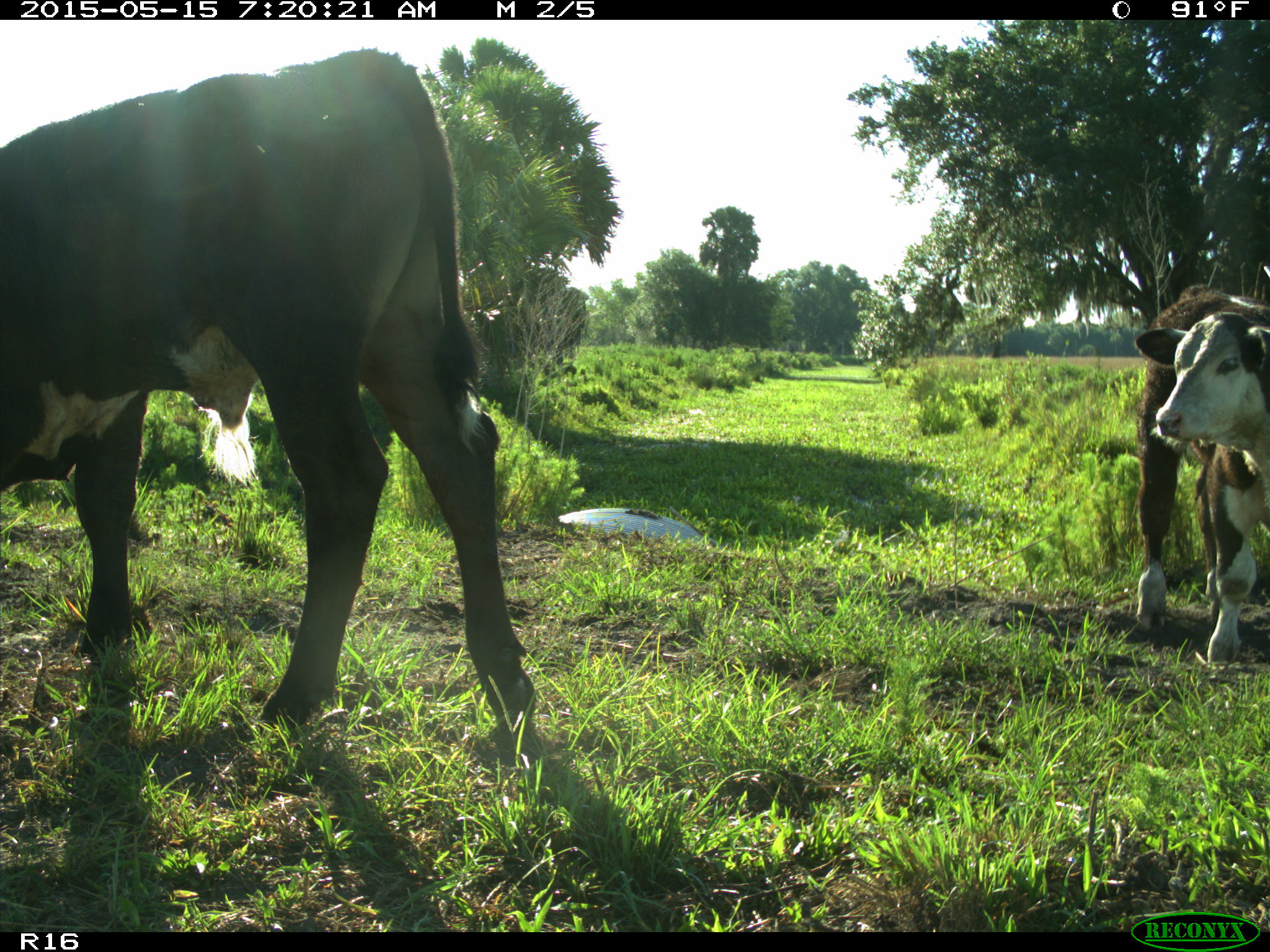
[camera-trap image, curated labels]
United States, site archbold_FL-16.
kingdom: Animalia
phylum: Chordata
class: Mammalia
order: Artiodactyla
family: Bovidae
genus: Bos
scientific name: Bos taurus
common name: domestic cow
Bos taurus (domestic cow).